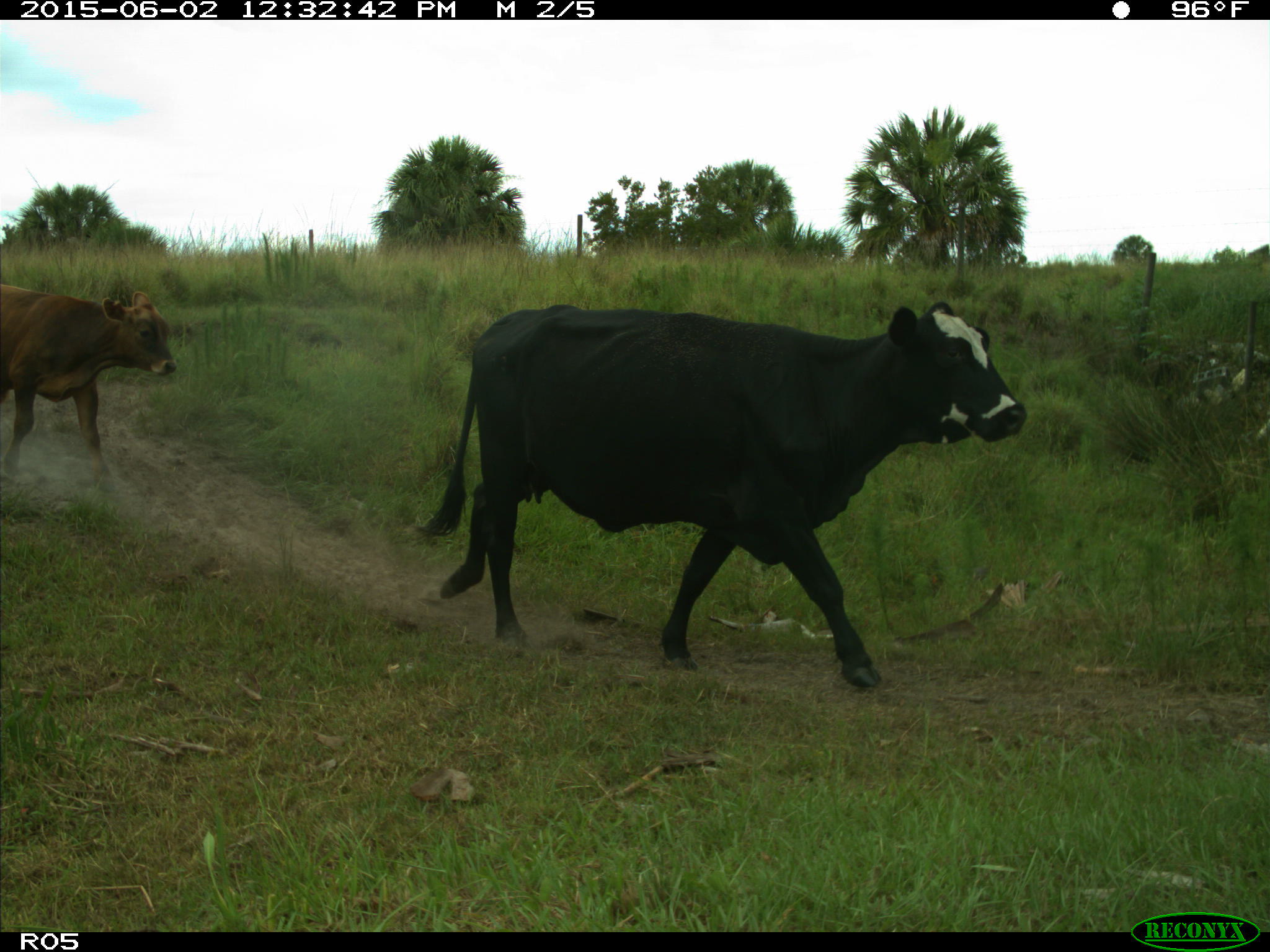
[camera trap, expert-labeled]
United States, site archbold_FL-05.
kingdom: Animalia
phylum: Chordata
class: Mammalia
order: Artiodactyla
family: Bovidae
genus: Bos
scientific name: Bos taurus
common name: domestic cow